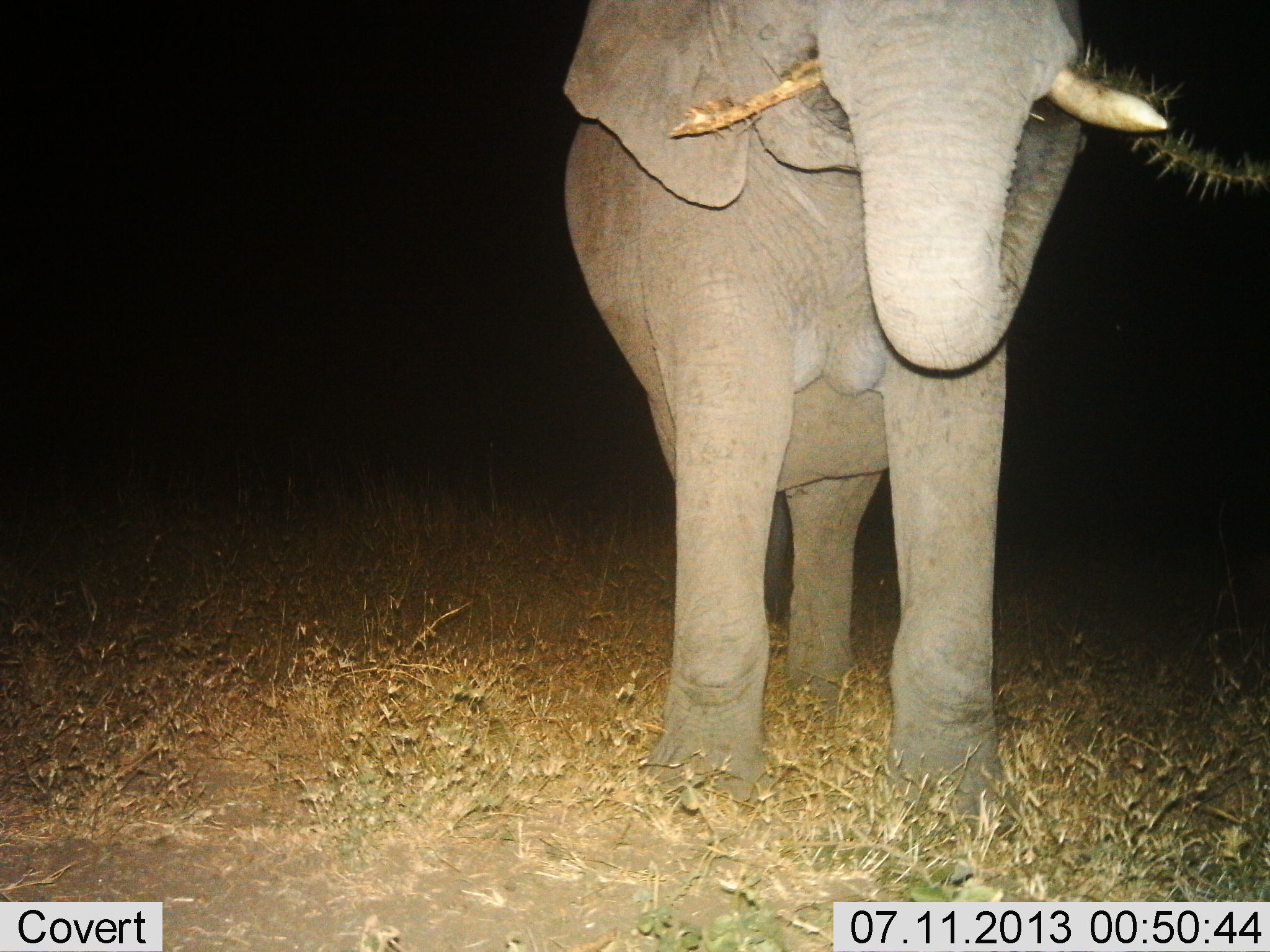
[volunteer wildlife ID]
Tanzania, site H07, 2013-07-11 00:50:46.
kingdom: Animalia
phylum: Chordata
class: Mammalia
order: Proboscidea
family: Elephantidae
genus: Loxodonta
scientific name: Loxodonta africana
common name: african bush elephant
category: elephant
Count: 1.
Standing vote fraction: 47%.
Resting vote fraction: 0%.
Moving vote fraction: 0%.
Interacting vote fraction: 0%.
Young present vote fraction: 0%.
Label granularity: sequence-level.